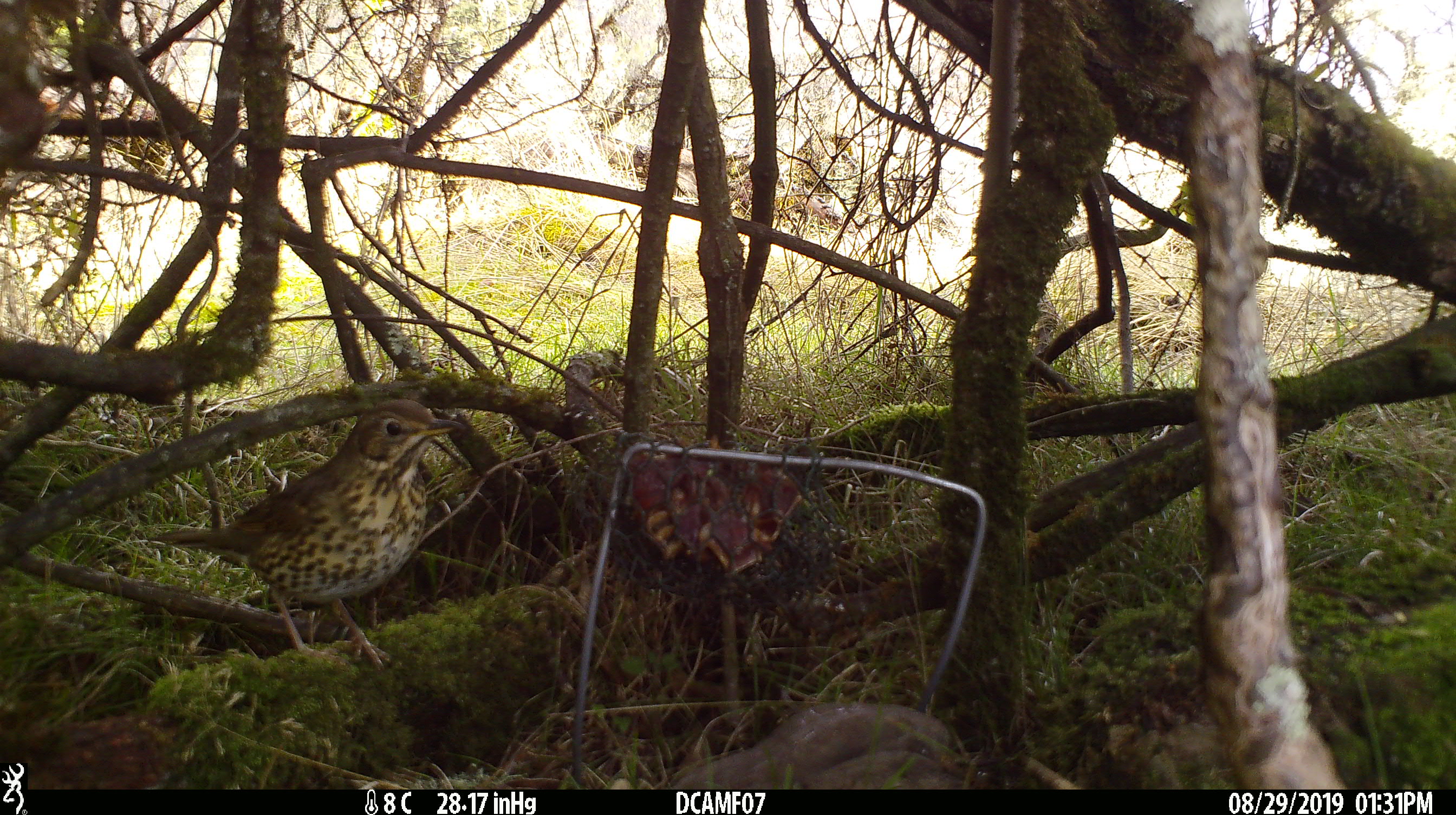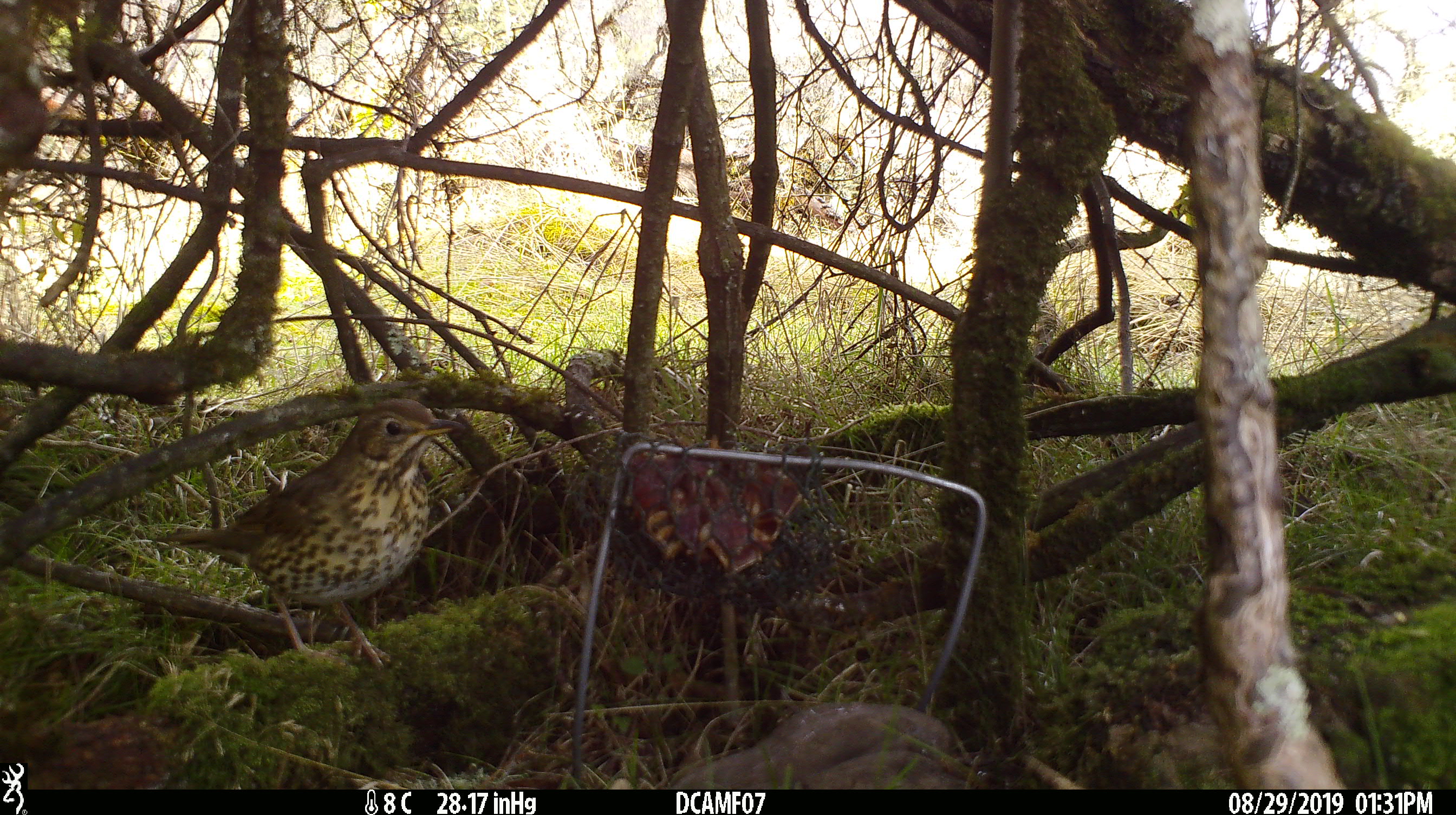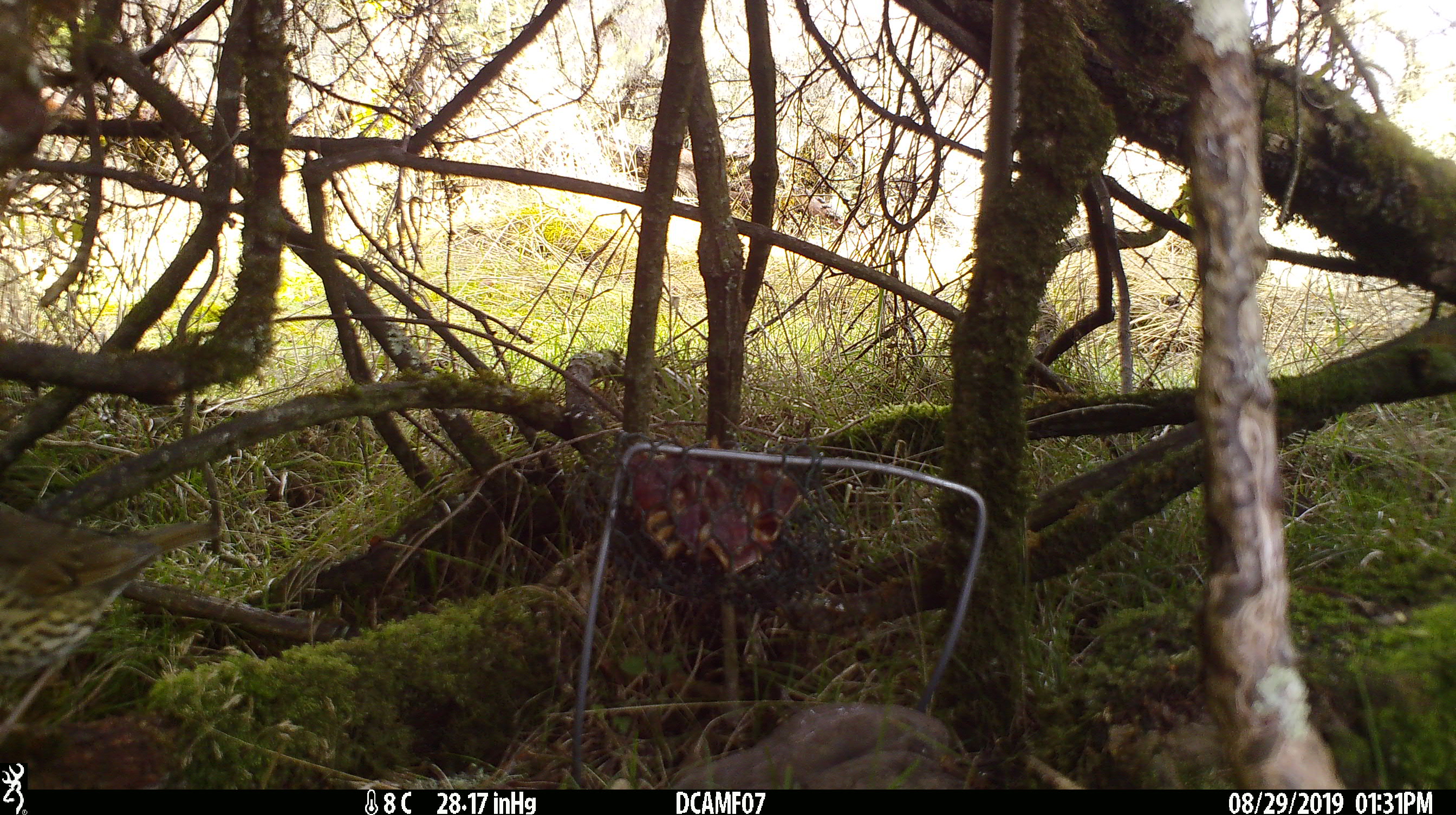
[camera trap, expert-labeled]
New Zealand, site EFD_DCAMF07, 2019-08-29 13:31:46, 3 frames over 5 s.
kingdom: Animalia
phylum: Chordata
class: Aves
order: Passeriformes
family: Turdidae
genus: Turdus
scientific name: Turdus philomelos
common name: song thrush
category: thrush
Thrush (song thrush) (Turdus philomelos).